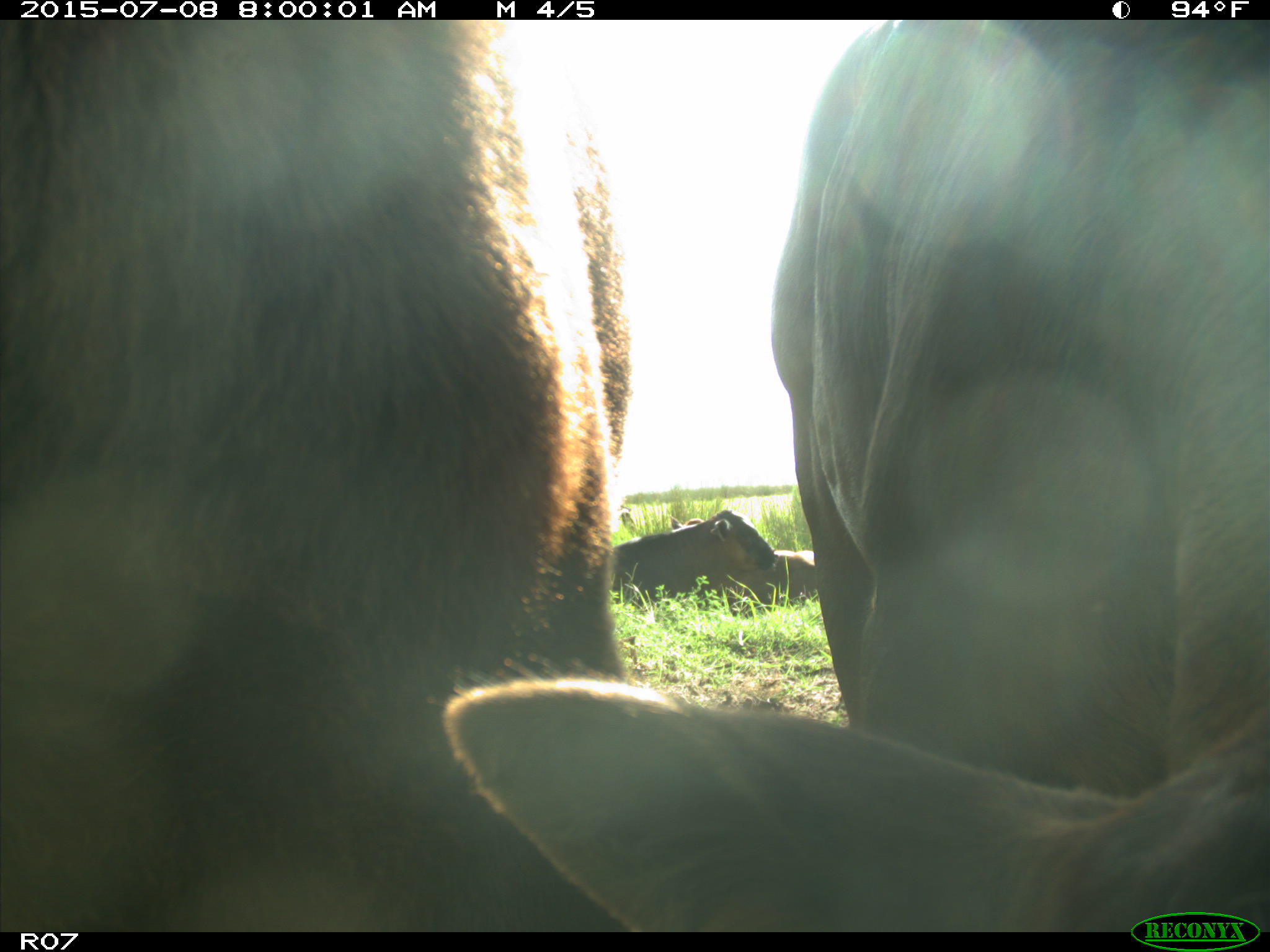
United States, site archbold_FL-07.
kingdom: Animalia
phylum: Chordata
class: Mammalia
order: Artiodactyla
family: Bovidae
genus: Bos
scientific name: Bos taurus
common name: domestic cow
Bos taurus (domestic cow).